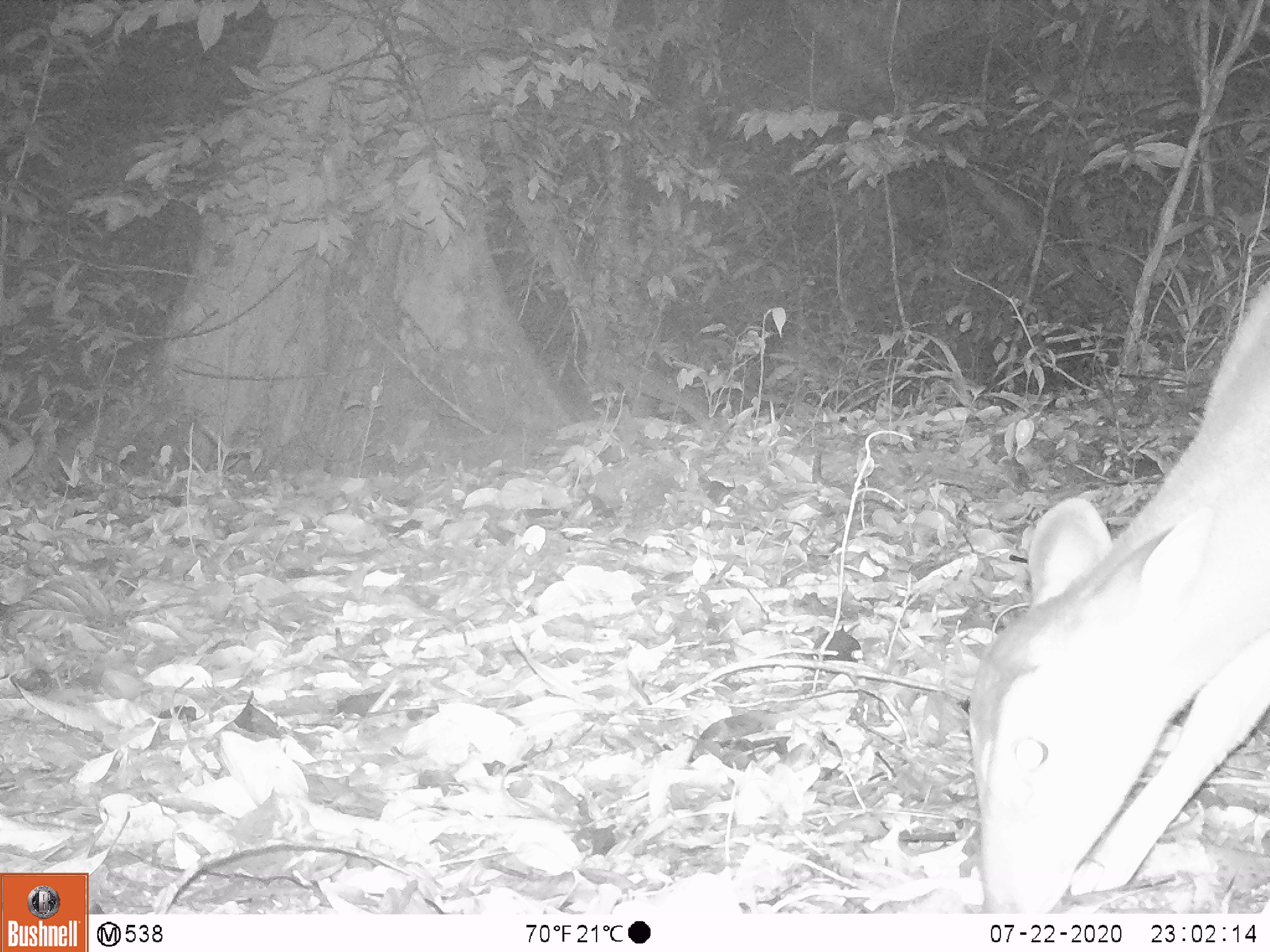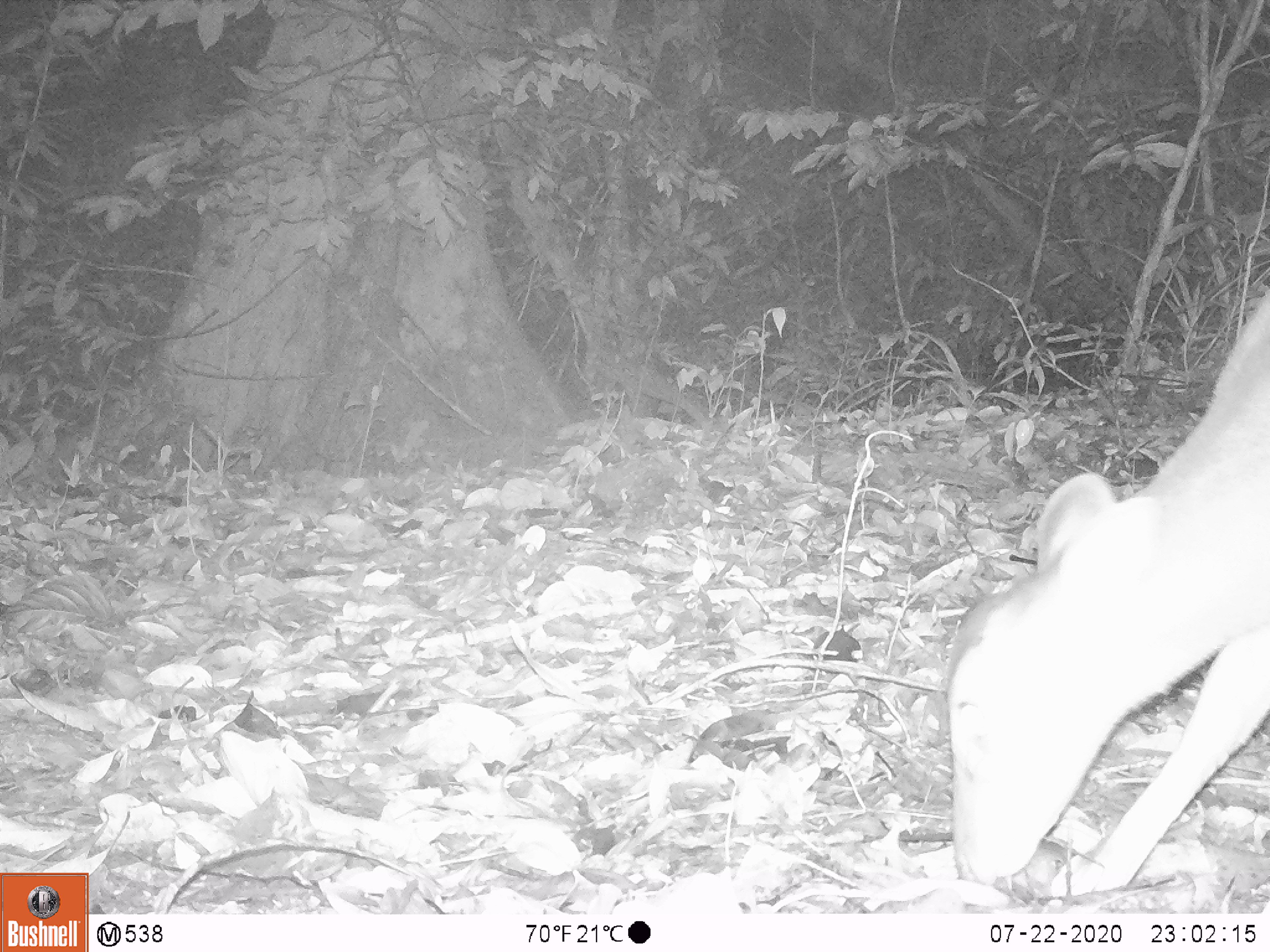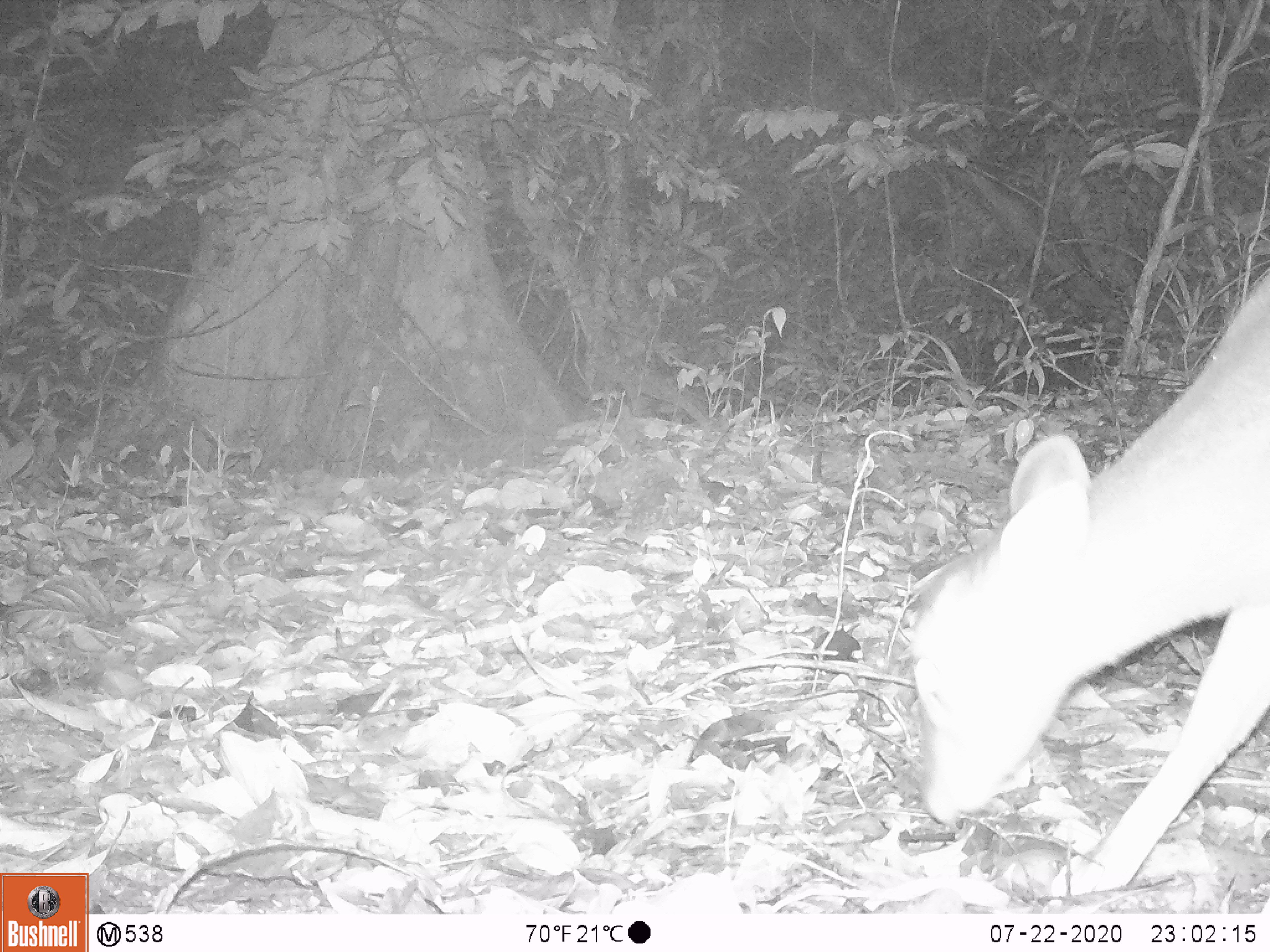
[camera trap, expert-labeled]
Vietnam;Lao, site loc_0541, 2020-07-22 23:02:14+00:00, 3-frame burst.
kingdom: Animalia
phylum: Chordata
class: Mammalia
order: Artiodactyla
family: Cervidae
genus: Muntiacus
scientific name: Muntiacus vuquangensis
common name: large-antlered muntjac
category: large antlered muntjac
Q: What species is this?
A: Large antlered muntjac (large-antlered muntjac) (Muntiacus vuquangensis).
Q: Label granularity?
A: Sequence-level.